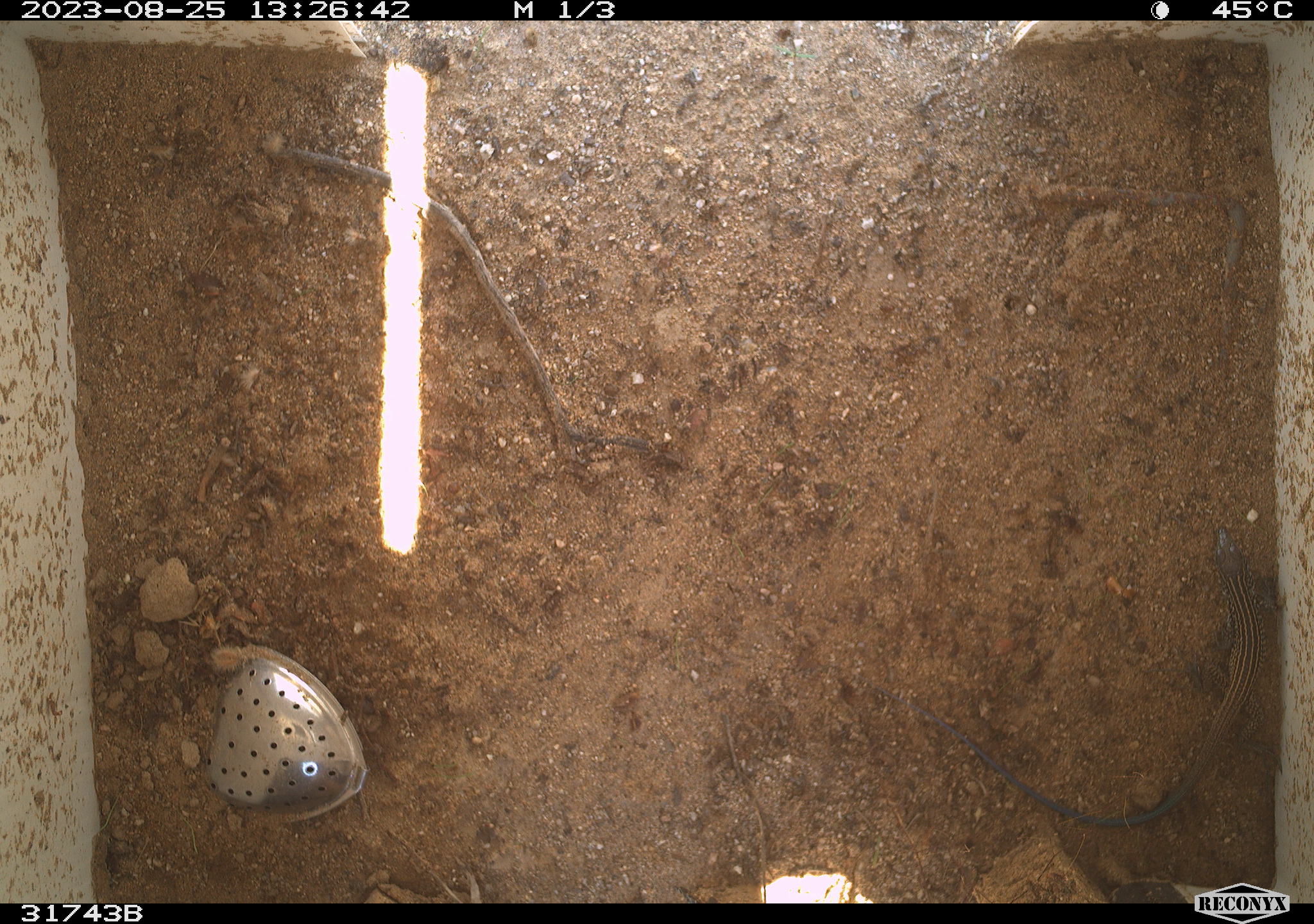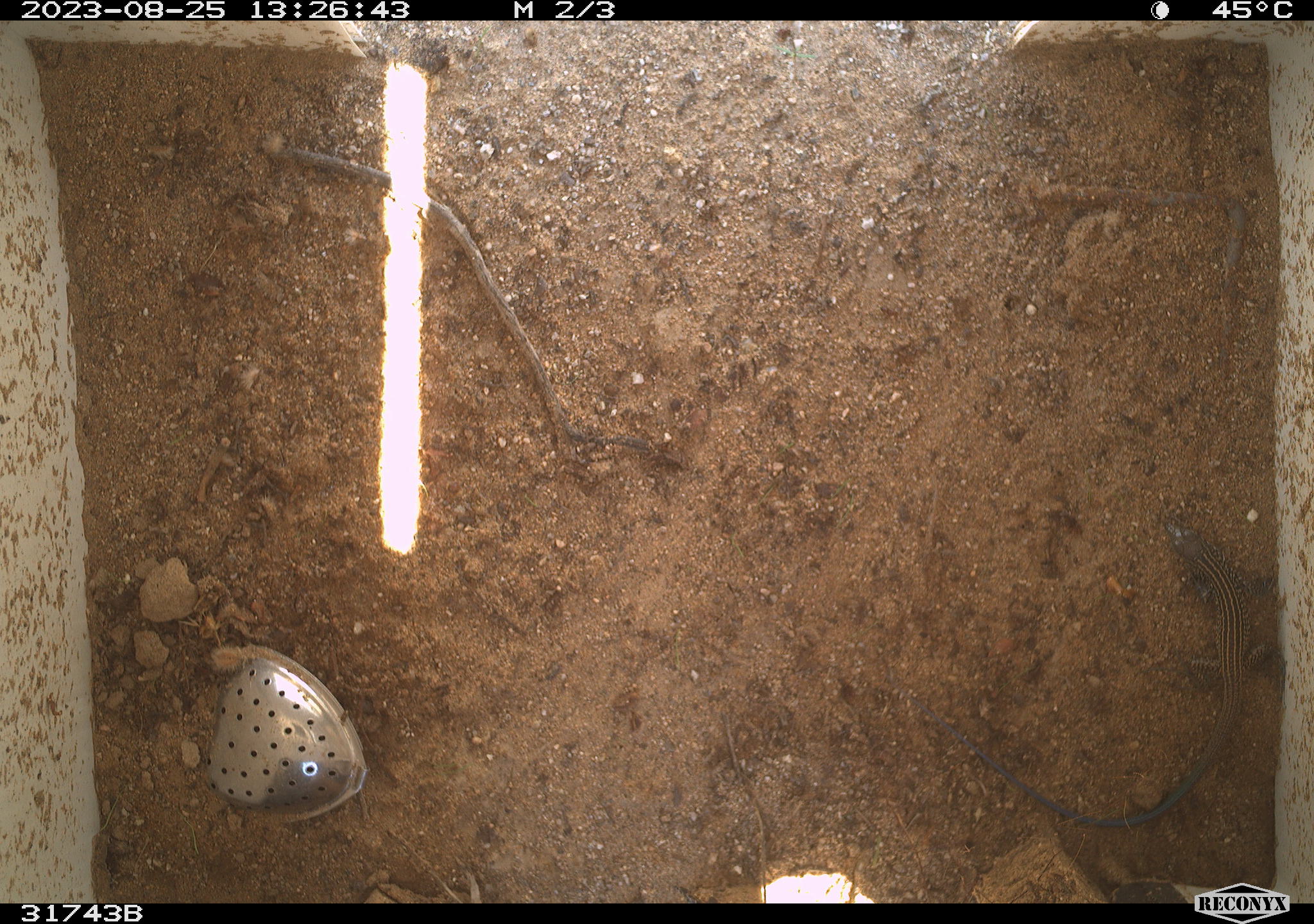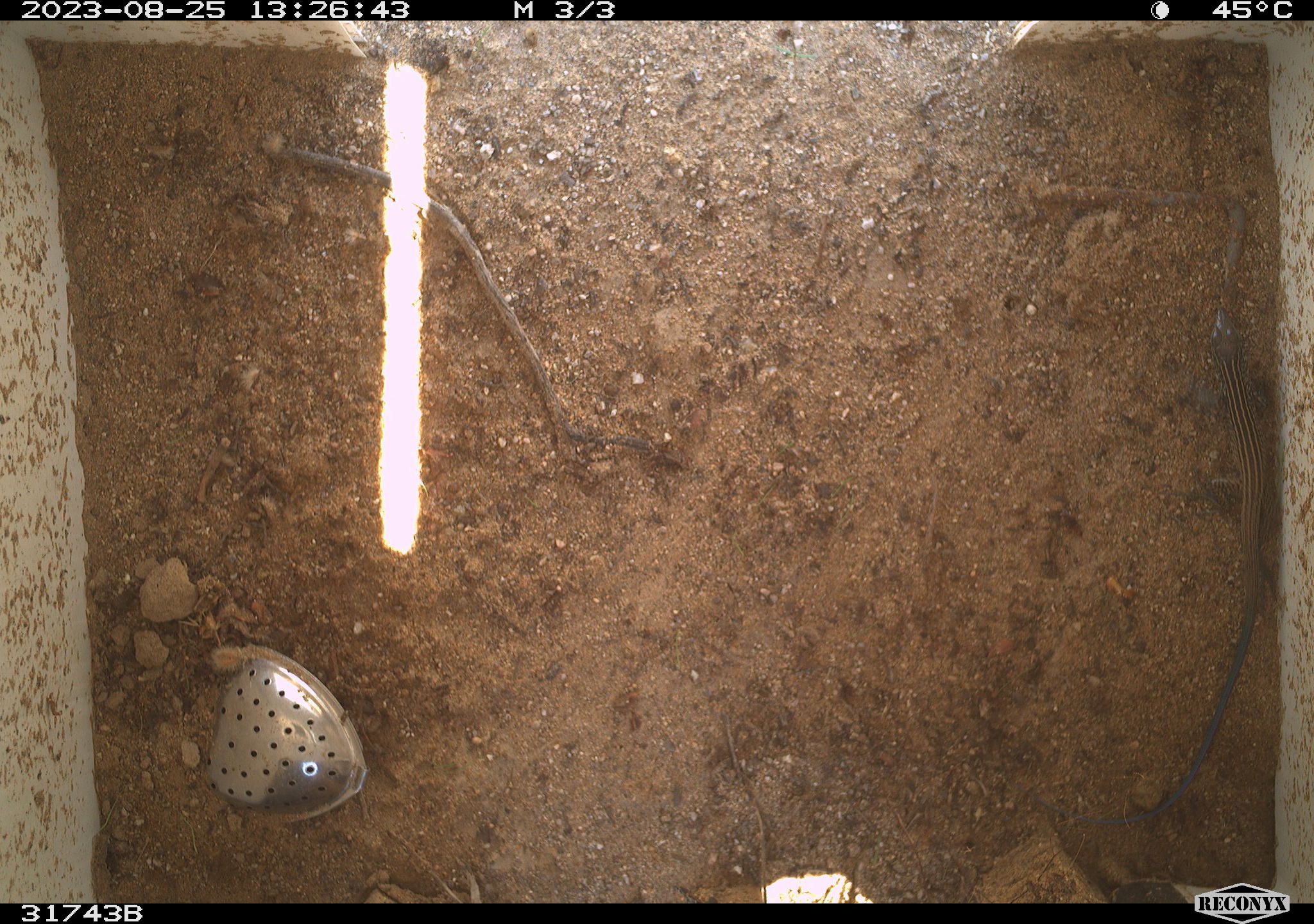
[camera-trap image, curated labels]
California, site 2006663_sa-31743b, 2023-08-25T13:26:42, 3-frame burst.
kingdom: Animalia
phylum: Chordata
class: Reptilia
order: Squamata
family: Teiidae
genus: Aspidoscelis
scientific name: Aspidoscelis tigris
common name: western whiptail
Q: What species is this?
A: Western whiptail (Aspidoscelis tigris).